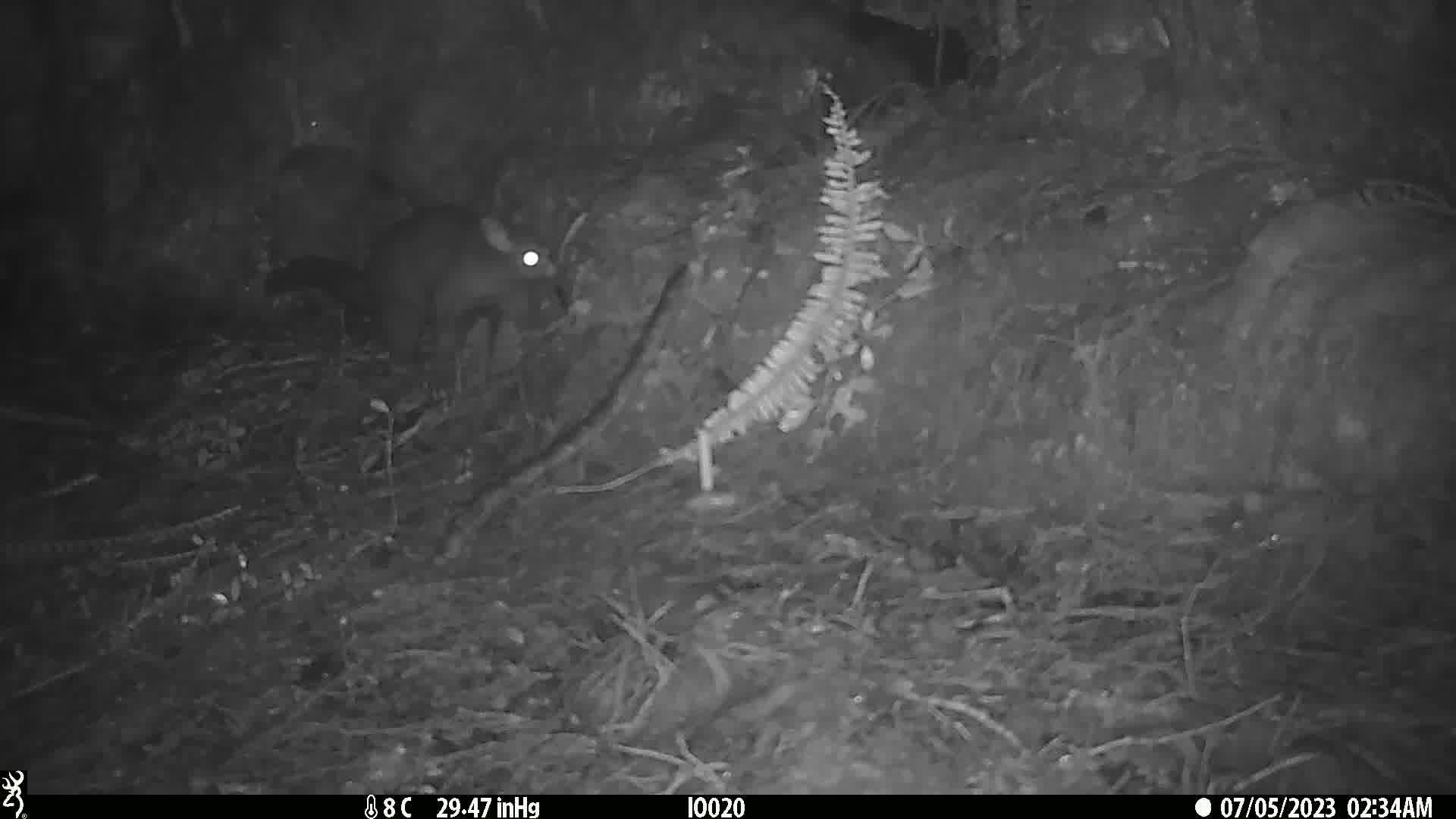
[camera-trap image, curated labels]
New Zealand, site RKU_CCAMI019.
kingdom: Animalia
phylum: Chordata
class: Mammalia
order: Diprotodontia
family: Phalangeridae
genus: Trichosurus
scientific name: Trichosurus vulpecula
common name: common brushtail possum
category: possum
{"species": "possum (common brushtail possum) (Trichosurus vulpecula)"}